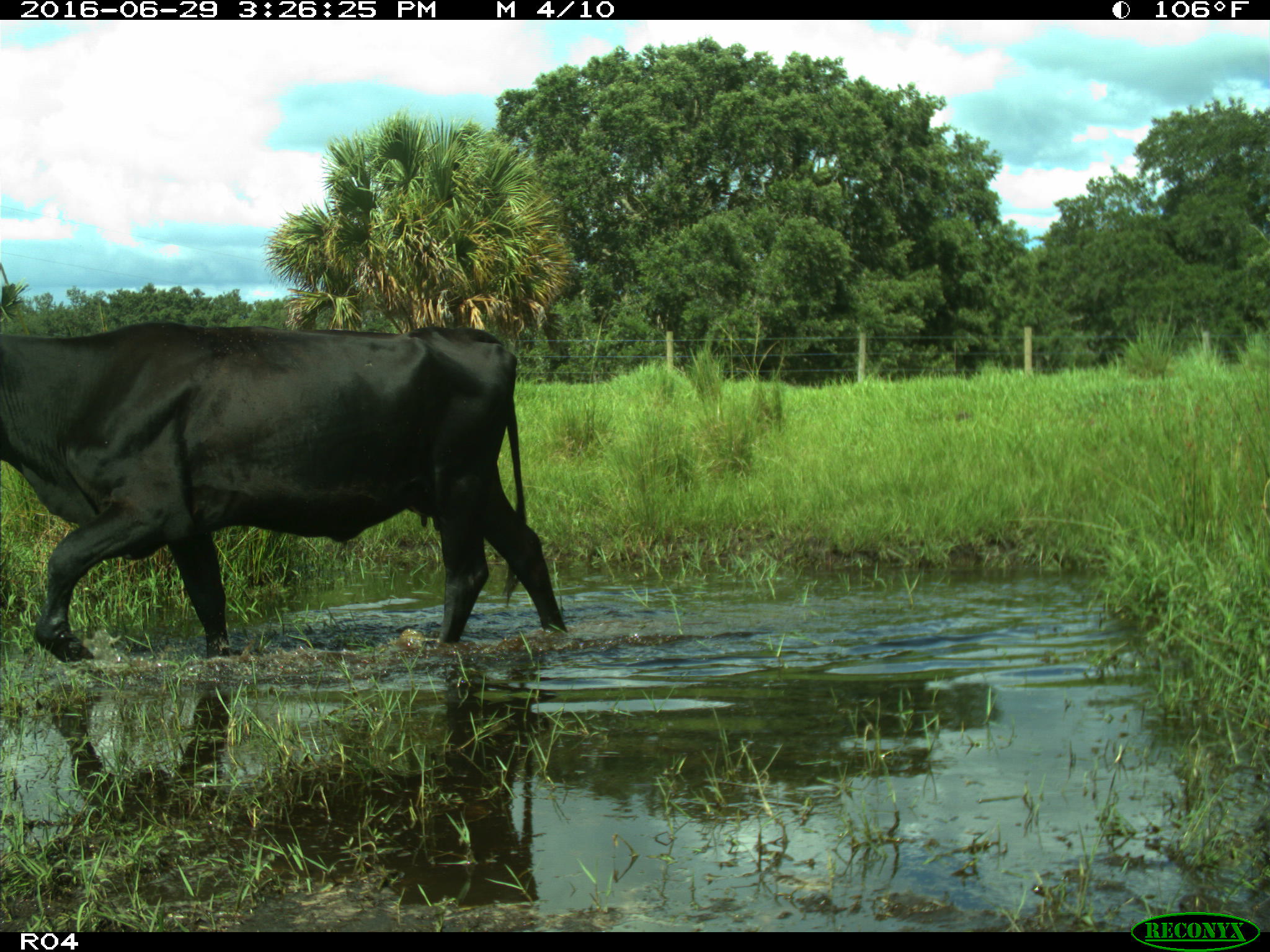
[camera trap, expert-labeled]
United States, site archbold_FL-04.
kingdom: Animalia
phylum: Chordata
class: Mammalia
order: Artiodactyla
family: Bovidae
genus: Bos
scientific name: Bos taurus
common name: domestic cow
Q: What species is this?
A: Bos taurus (domestic cow).